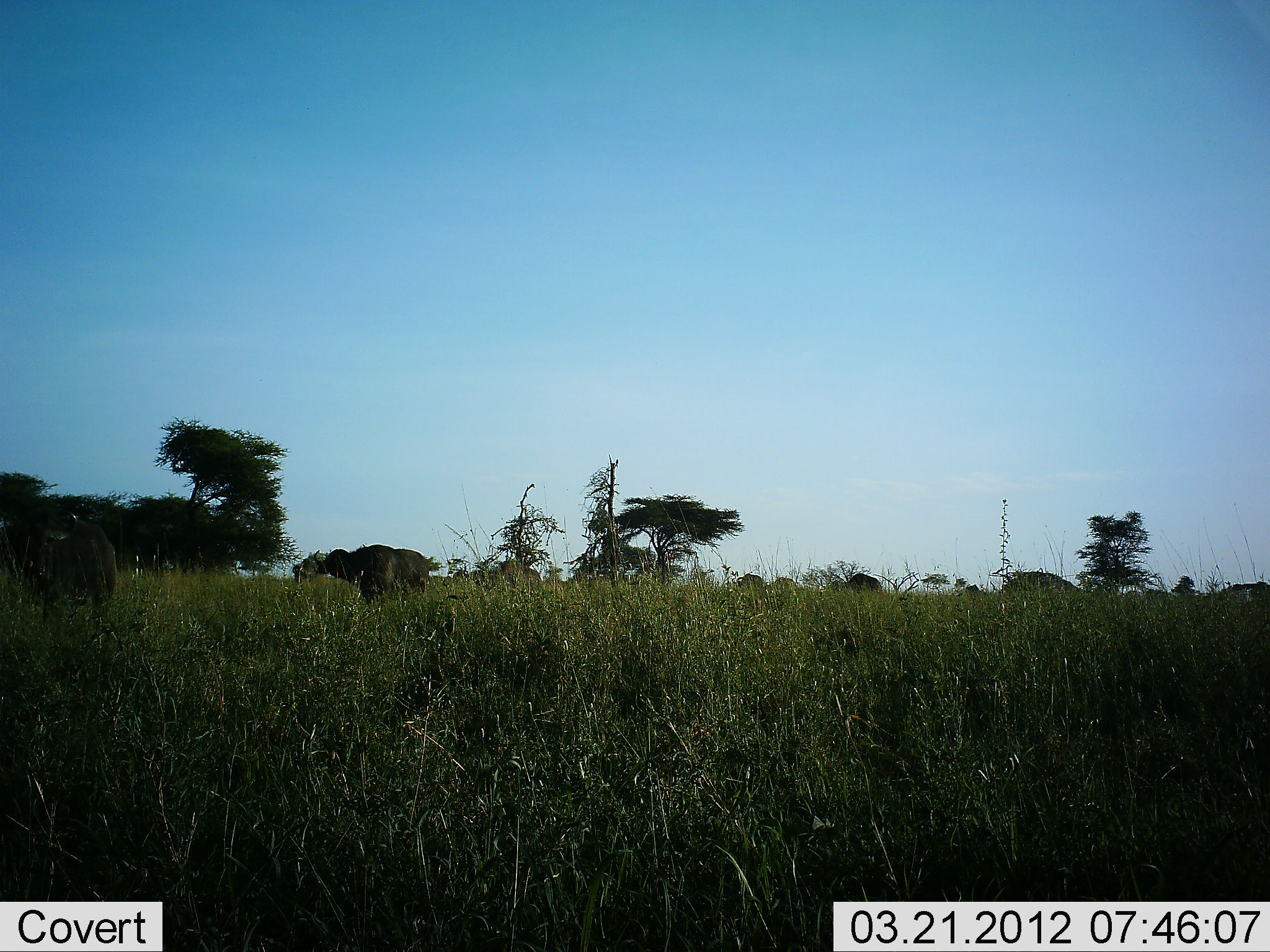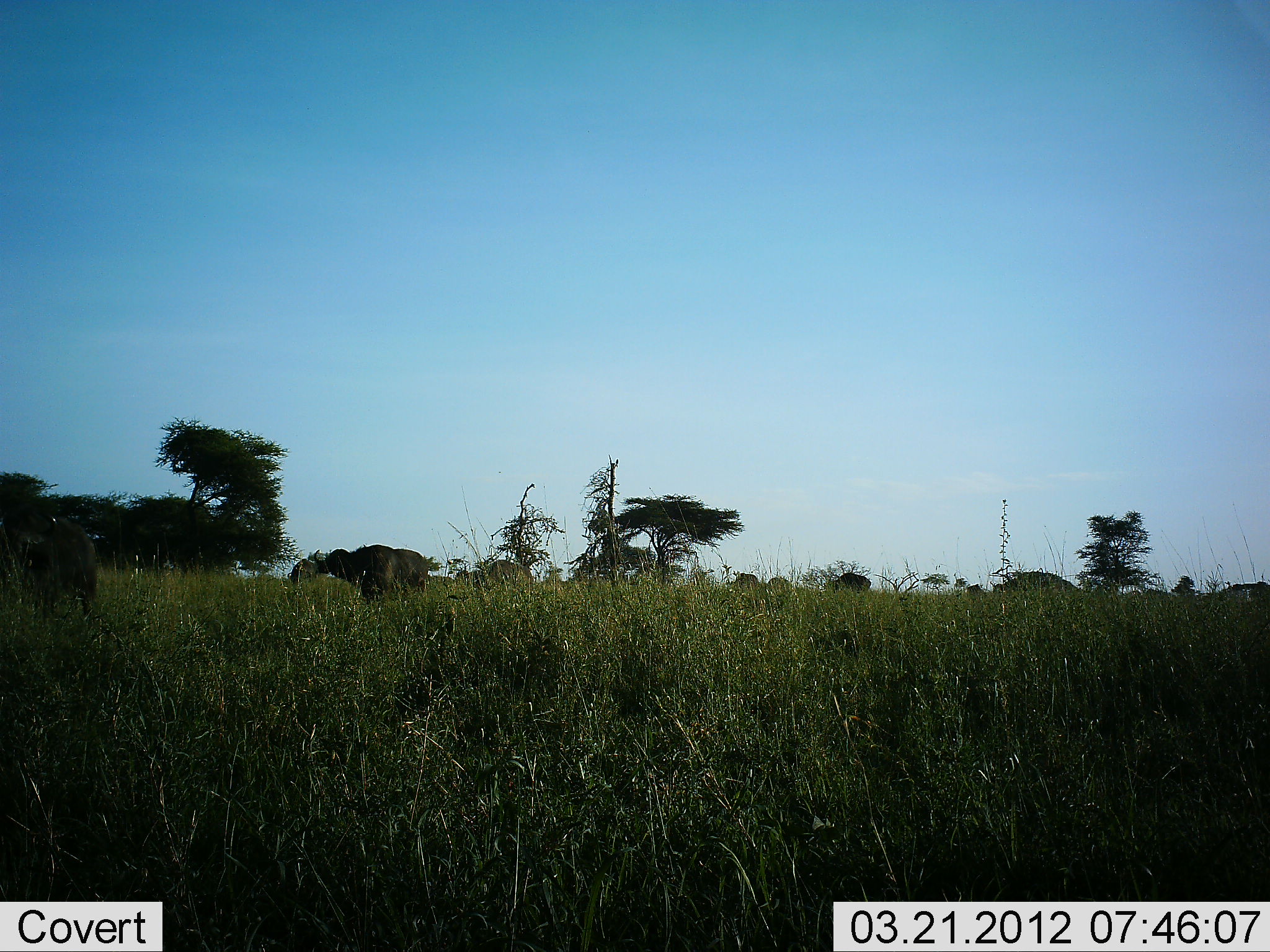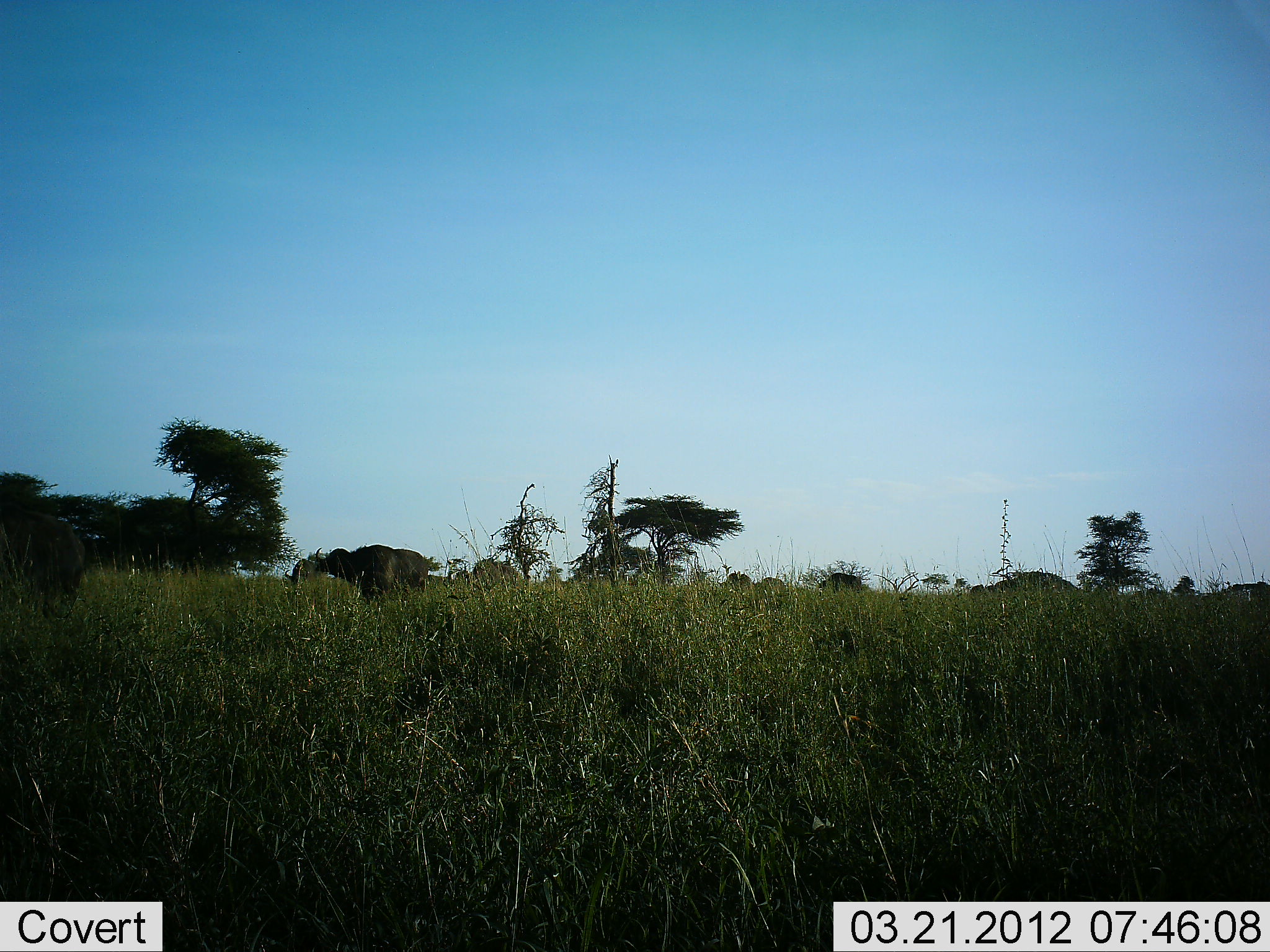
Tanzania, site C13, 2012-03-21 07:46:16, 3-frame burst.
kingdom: Animalia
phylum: Chordata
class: Mammalia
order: Artiodactyla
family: Bovidae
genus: Connochaetes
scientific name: Connochaetes taurinus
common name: blue wildebeest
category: wildebeest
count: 11-50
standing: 31%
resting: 0%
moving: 69%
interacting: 0%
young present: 0%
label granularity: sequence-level